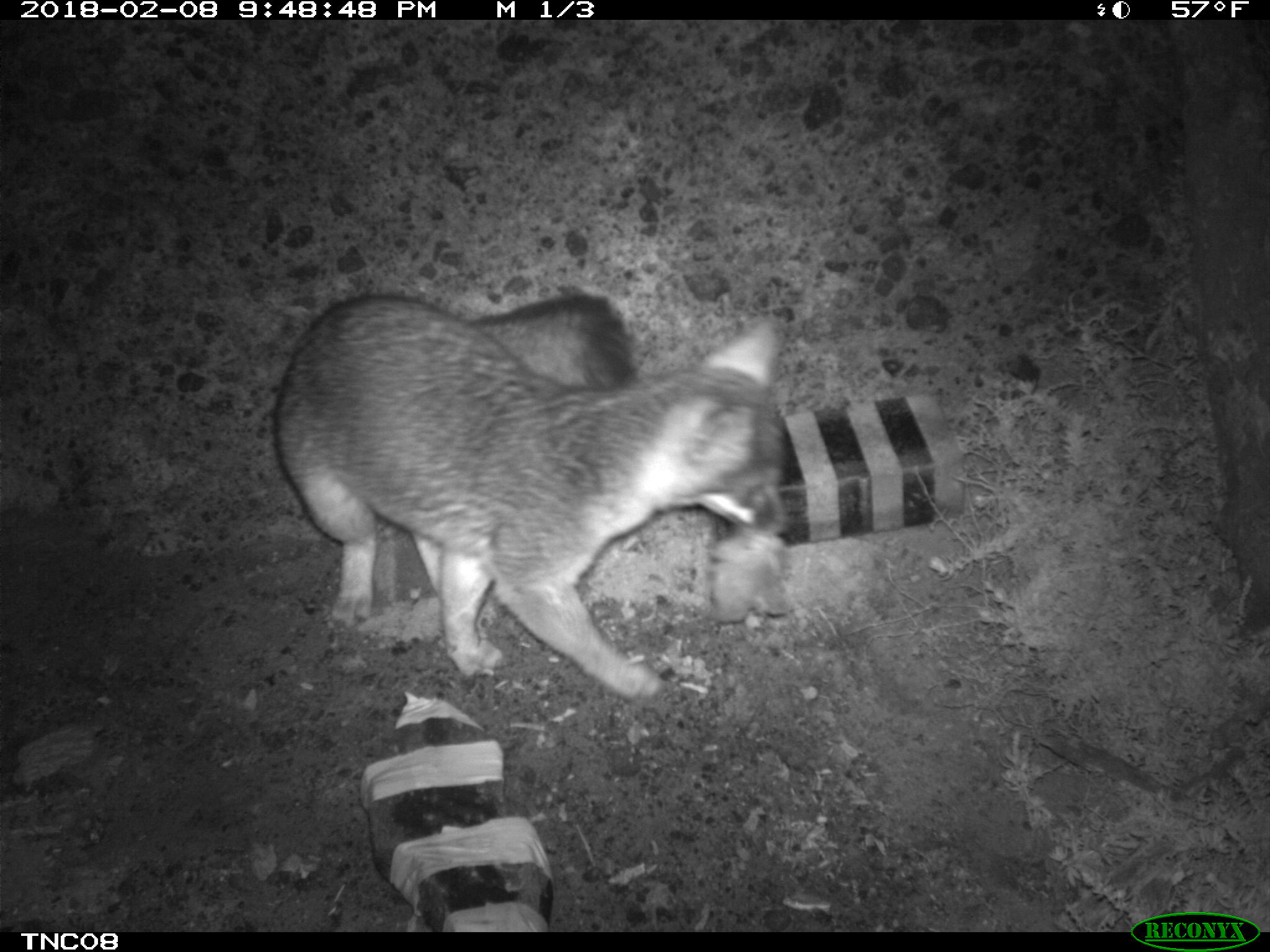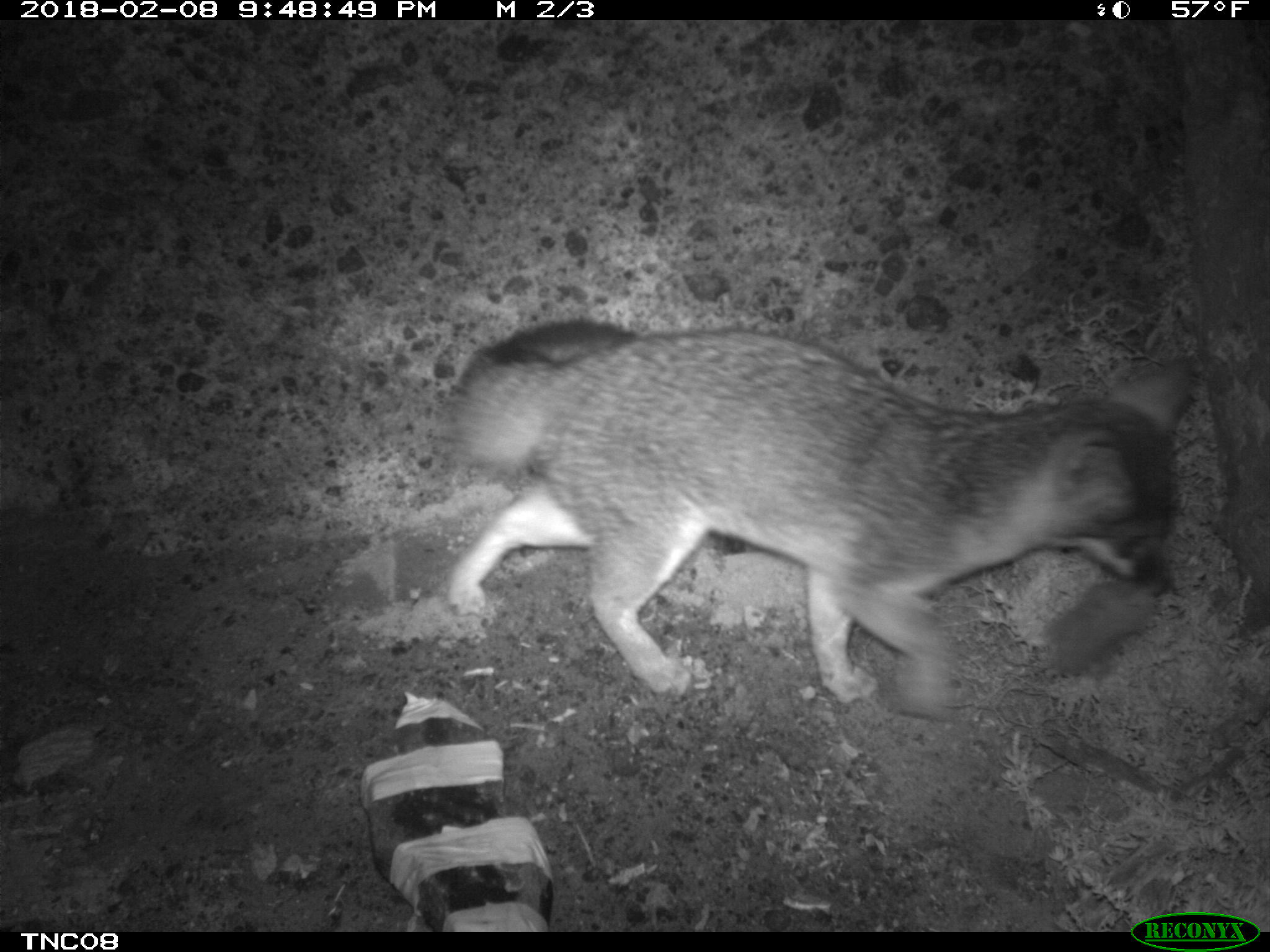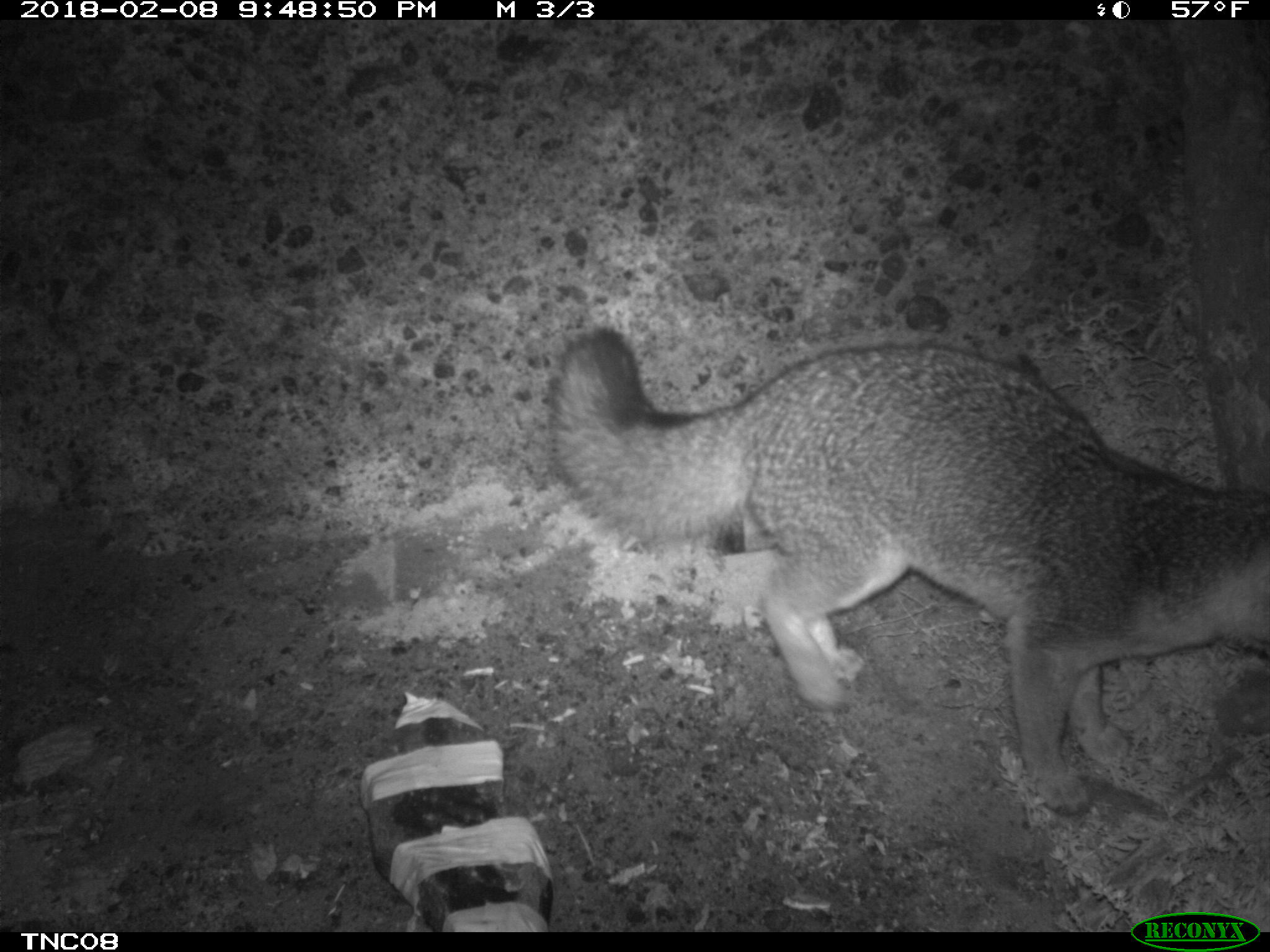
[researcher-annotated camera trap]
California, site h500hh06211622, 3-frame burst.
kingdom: Animalia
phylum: Chordata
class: Mammalia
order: Carnivora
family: Canidae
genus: Urocyon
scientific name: Urocyon littoralis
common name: island fox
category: fox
Fox (island fox) (Urocyon littoralis).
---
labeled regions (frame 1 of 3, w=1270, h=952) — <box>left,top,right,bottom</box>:
fox: <box>269,293,793,701</box>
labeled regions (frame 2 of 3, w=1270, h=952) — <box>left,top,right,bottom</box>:
fox: <box>449,321,1196,726</box>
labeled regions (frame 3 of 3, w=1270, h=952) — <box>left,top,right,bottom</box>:
fox: <box>551,325,1269,817</box>